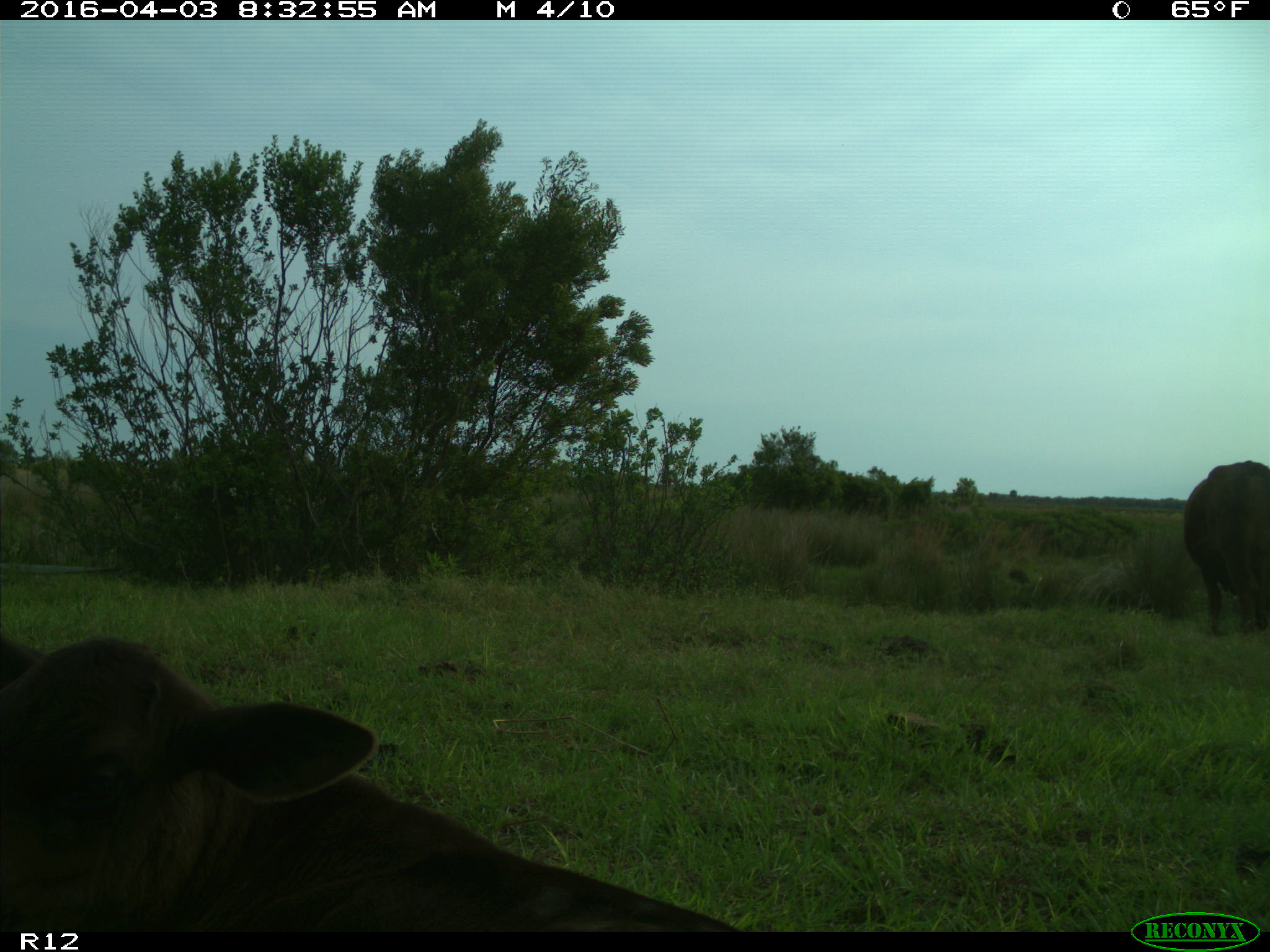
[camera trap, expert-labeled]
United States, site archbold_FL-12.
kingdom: Animalia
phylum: Chordata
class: Mammalia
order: Artiodactyla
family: Bovidae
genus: Bos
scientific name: Bos taurus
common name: domestic cow